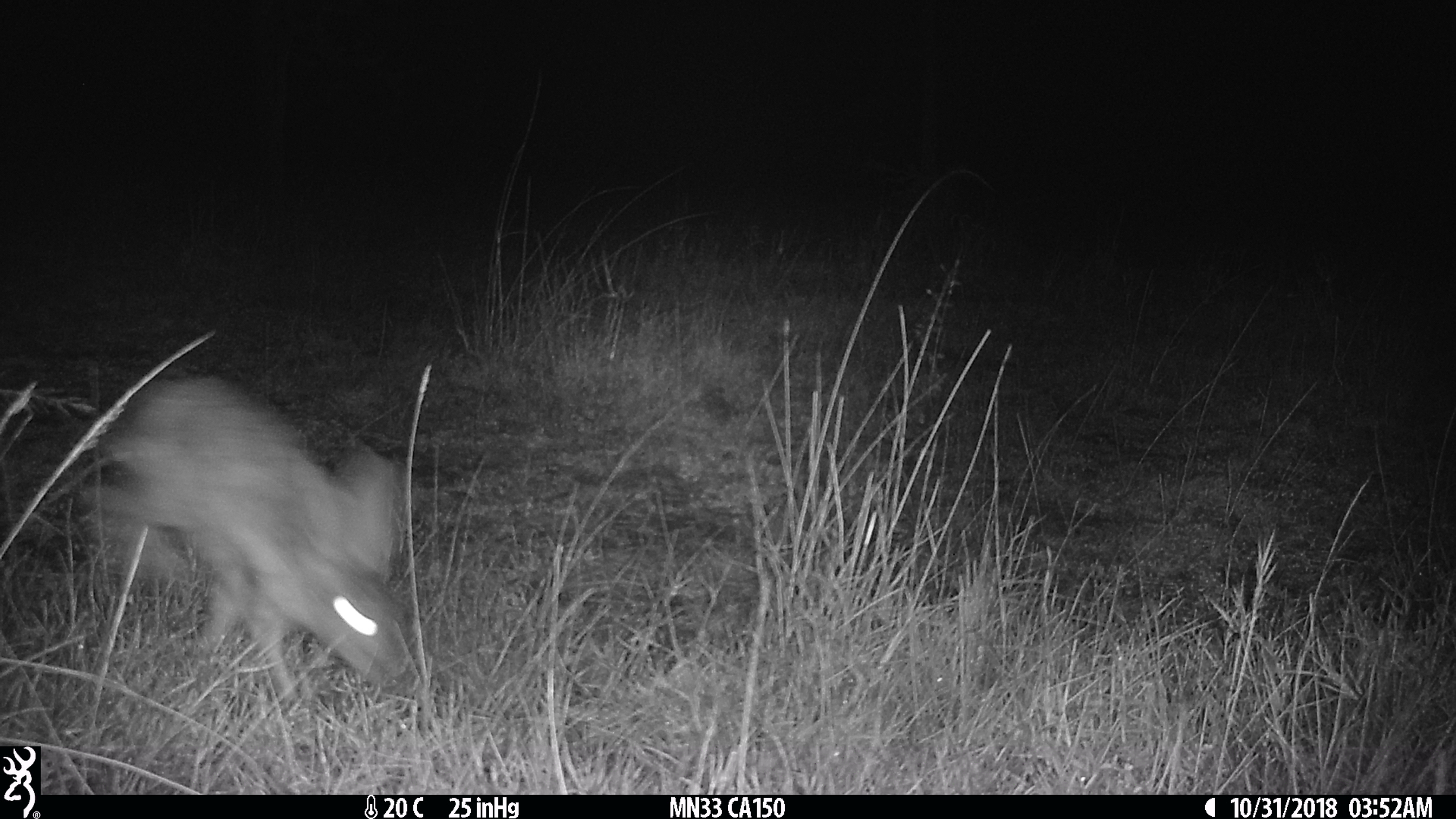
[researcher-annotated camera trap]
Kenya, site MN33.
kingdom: Animalia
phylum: Chordata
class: Mammalia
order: Lagomorpha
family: Leporidae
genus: Lepus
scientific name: Lepus capensis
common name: cape hare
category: hare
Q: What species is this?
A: Hare (cape hare) (Lepus capensis).